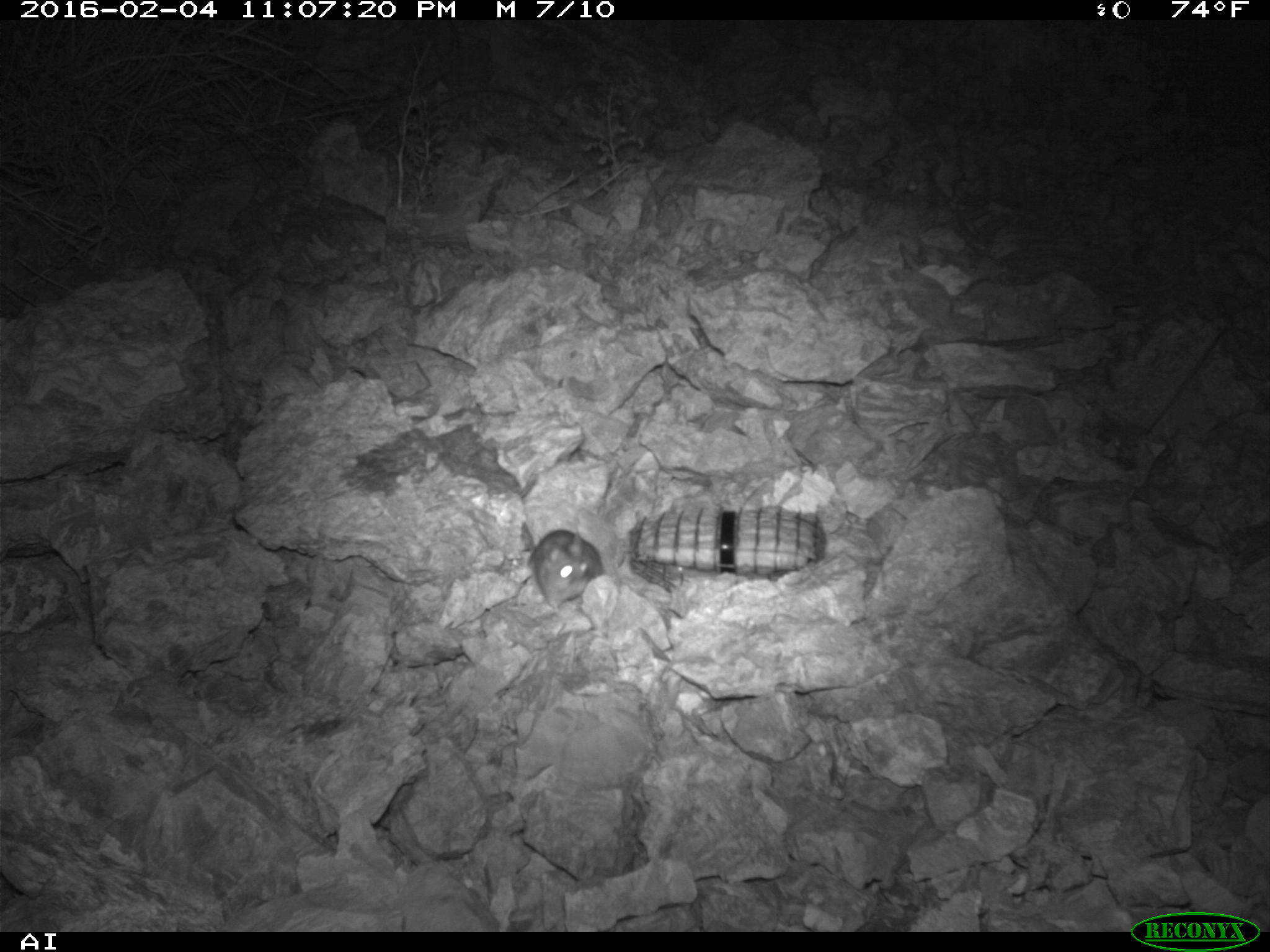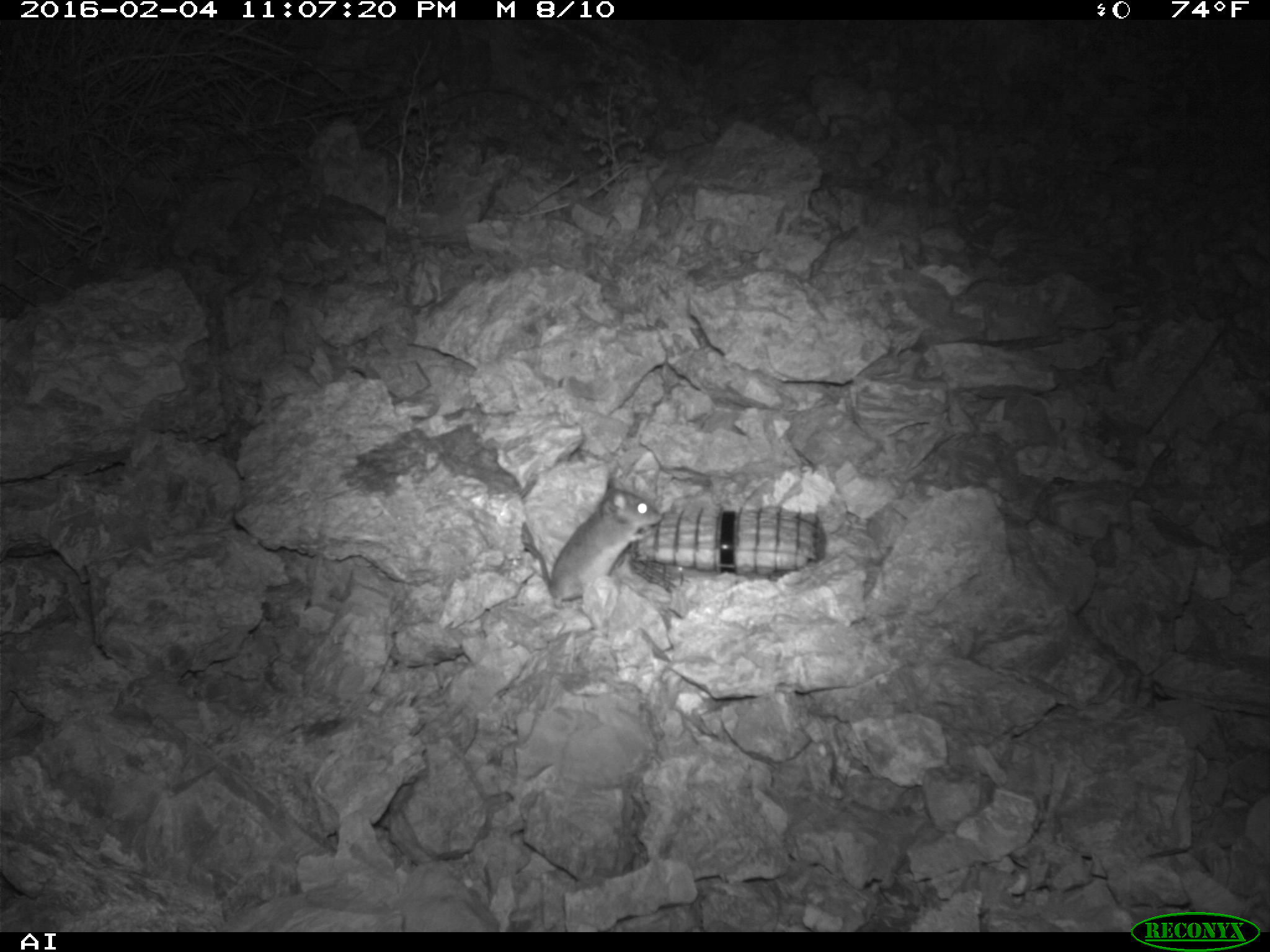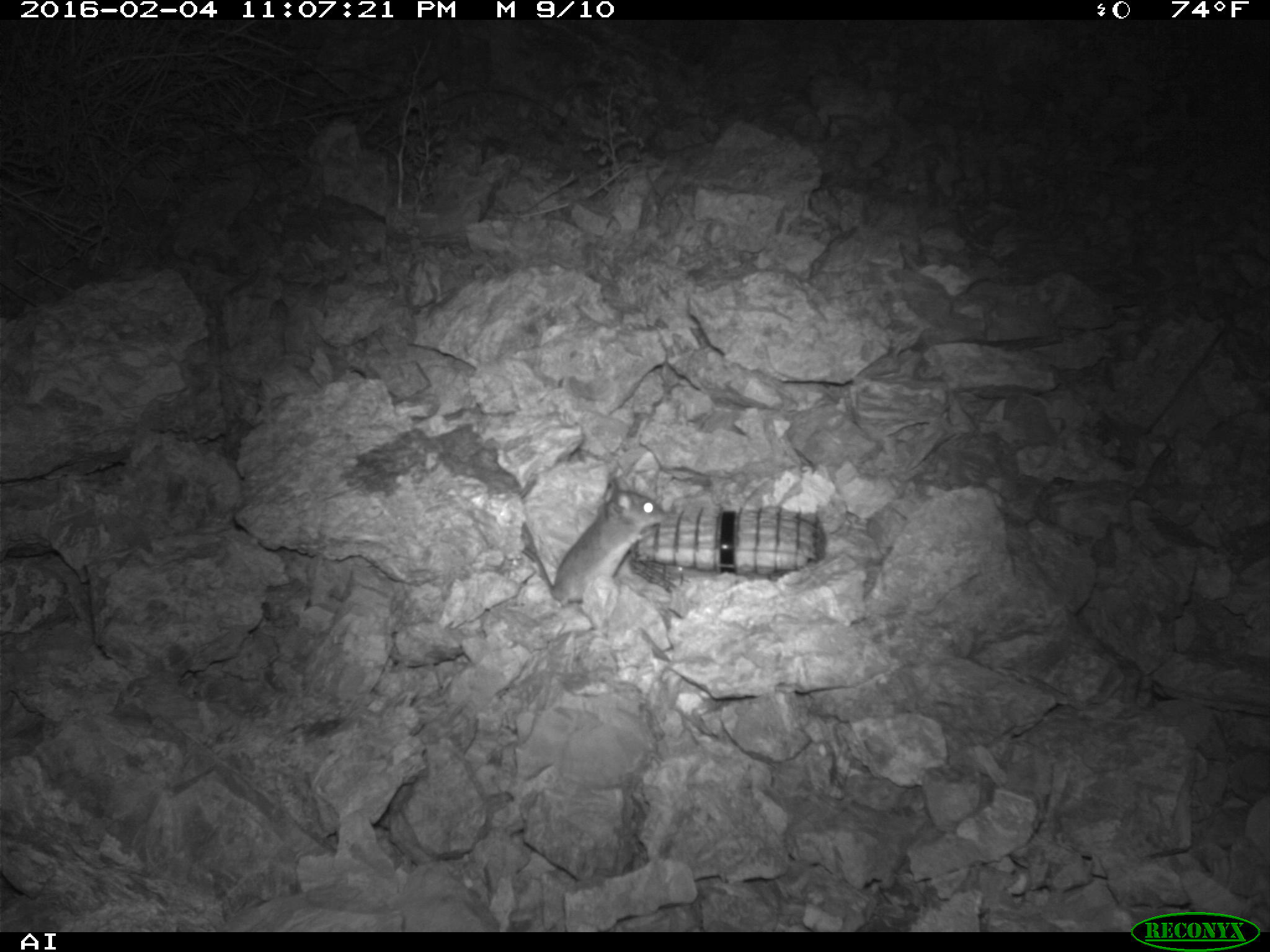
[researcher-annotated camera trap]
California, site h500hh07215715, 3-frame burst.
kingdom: Animalia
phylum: Chordata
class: Mammalia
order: Rodentia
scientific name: Rodentia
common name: rodent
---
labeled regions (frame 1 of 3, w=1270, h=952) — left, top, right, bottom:
rodent: 530, 524, 605, 604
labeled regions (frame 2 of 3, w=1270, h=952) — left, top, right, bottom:
rodent: 523, 477, 662, 607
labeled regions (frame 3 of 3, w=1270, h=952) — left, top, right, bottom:
rodent: 523, 483, 666, 602